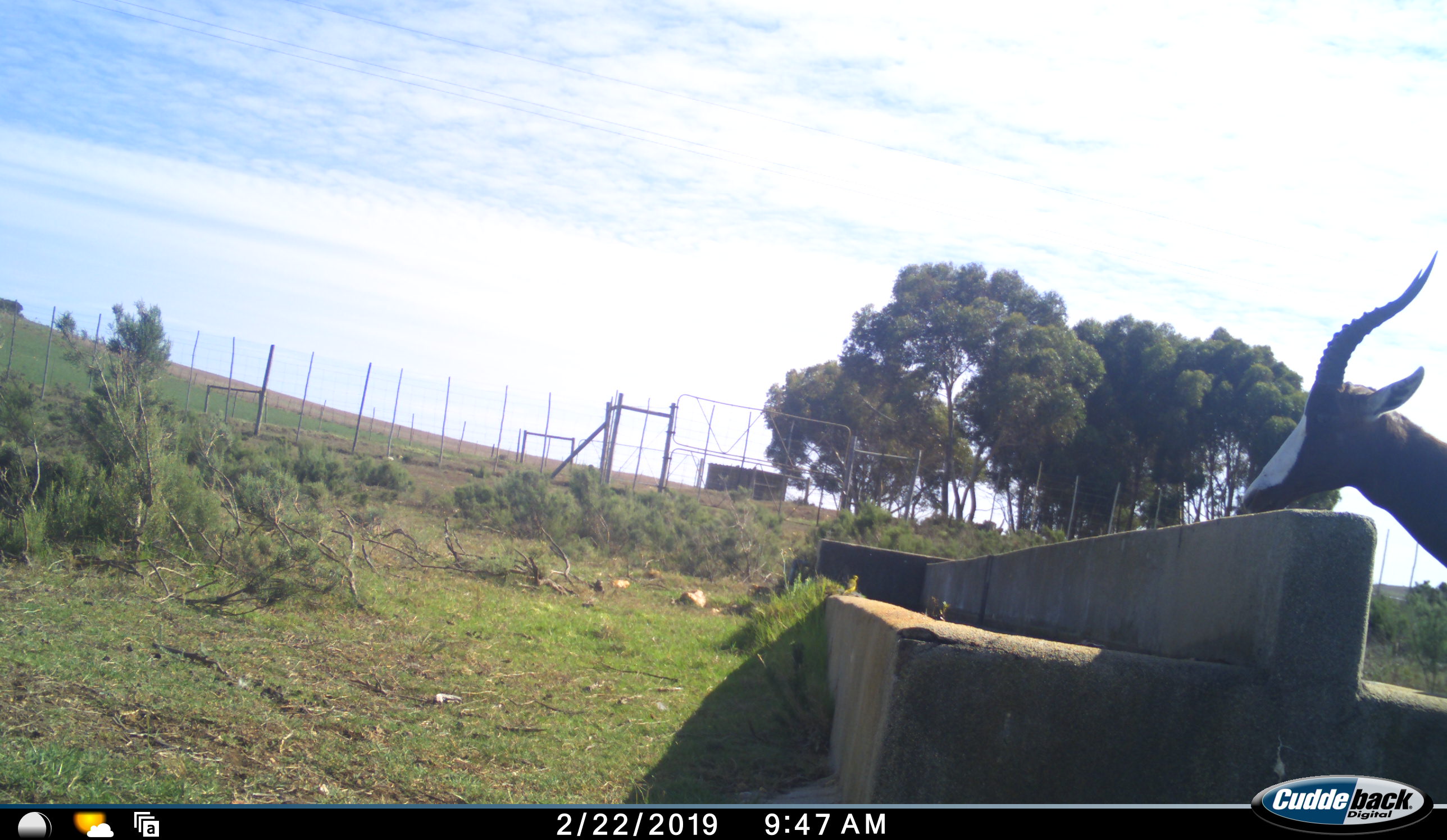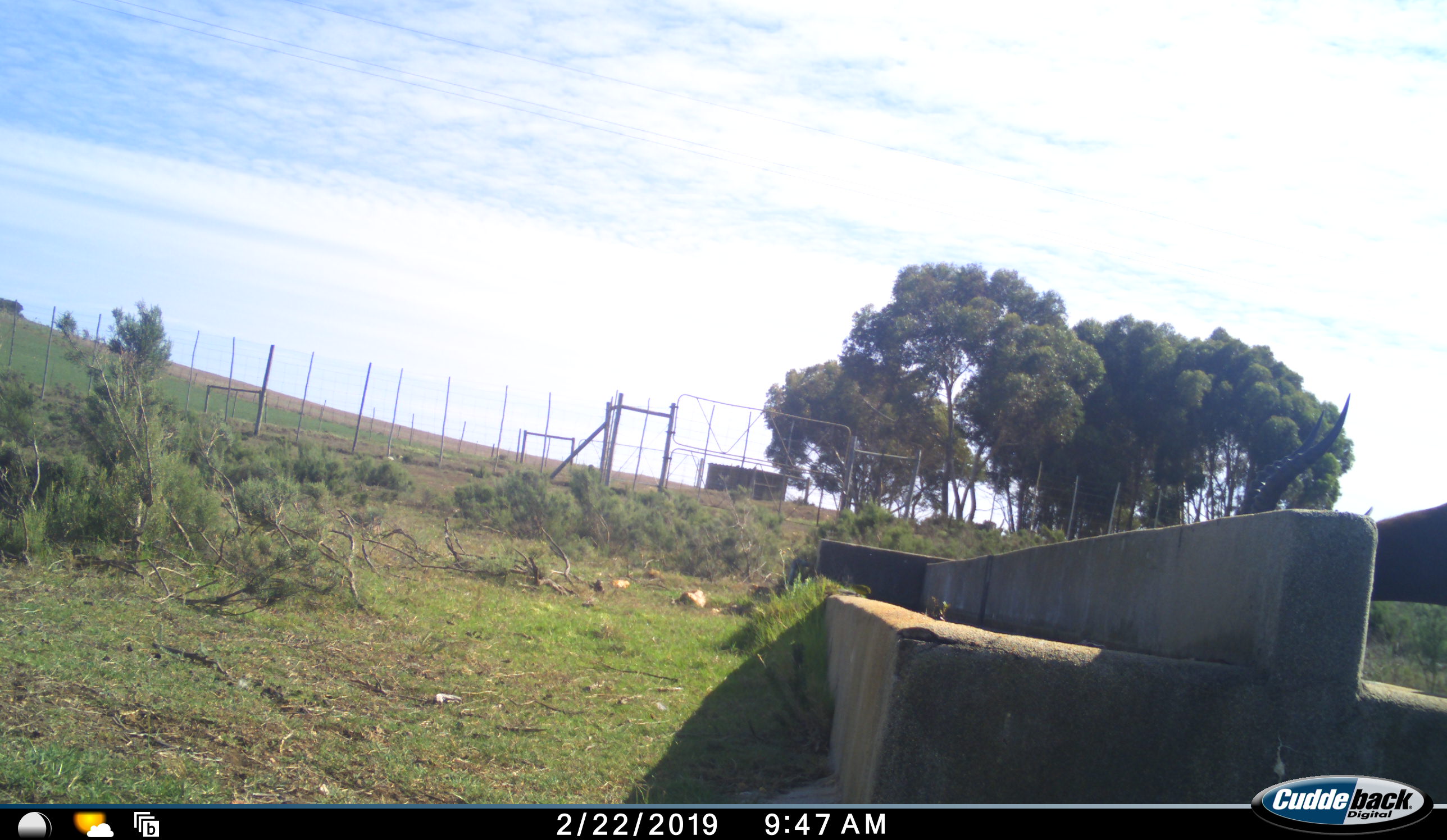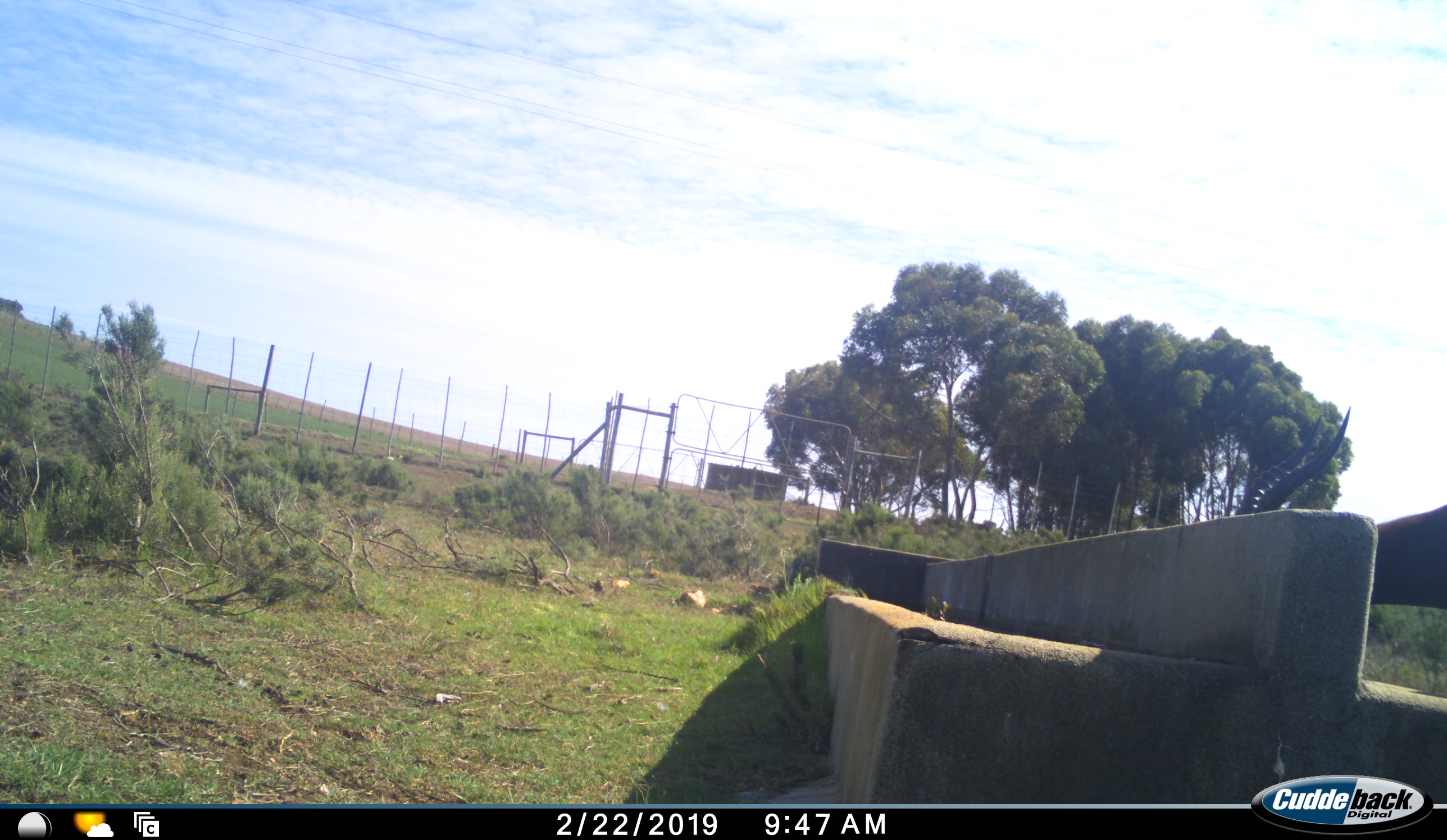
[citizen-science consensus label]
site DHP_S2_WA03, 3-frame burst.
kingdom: Animalia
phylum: Chordata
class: Mammalia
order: Artiodactyla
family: Bovidae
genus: Damaliscus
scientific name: Damaliscus pygargus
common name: bontebok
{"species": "bontebok (Damaliscus pygargus)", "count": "1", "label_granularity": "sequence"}